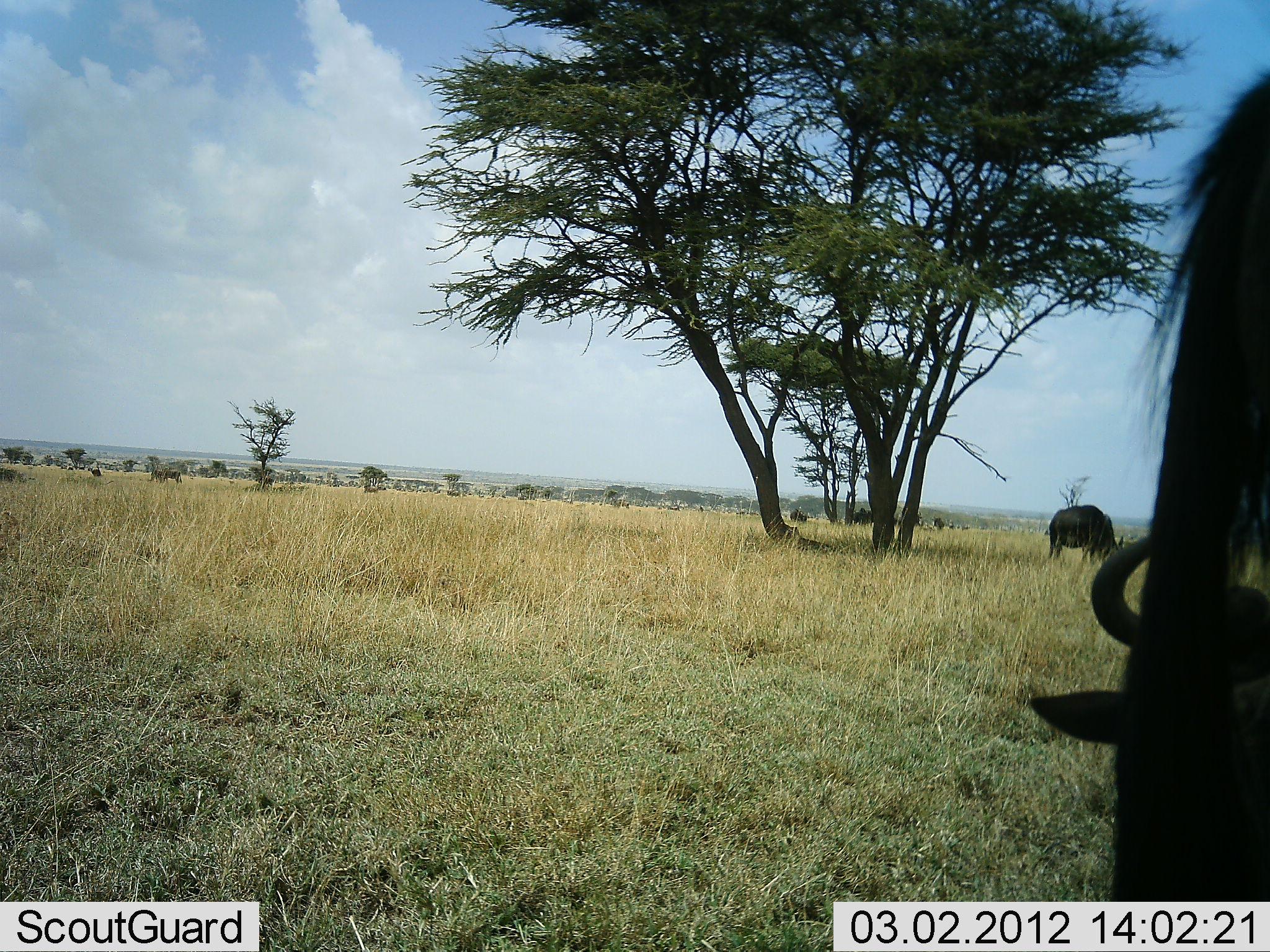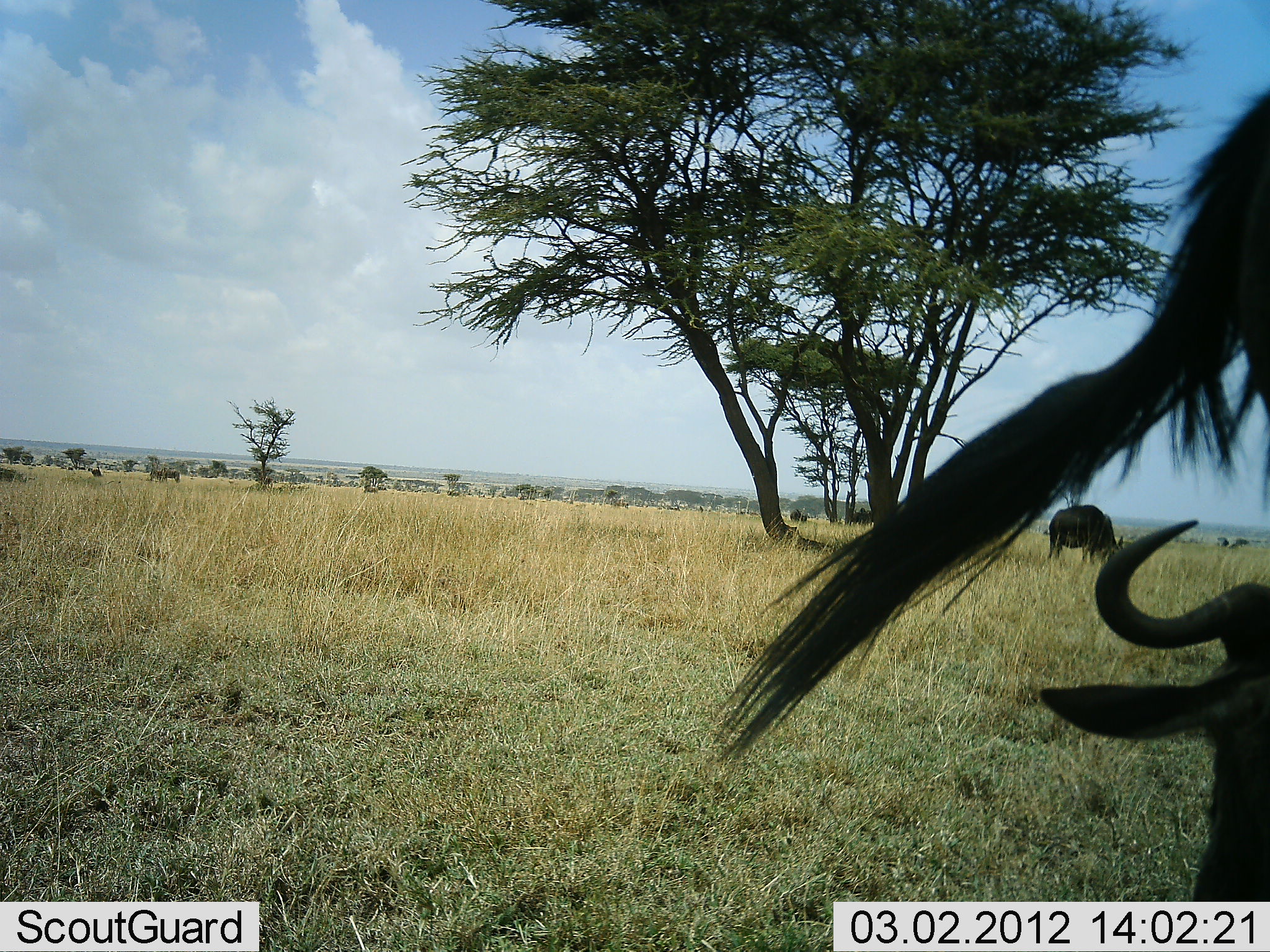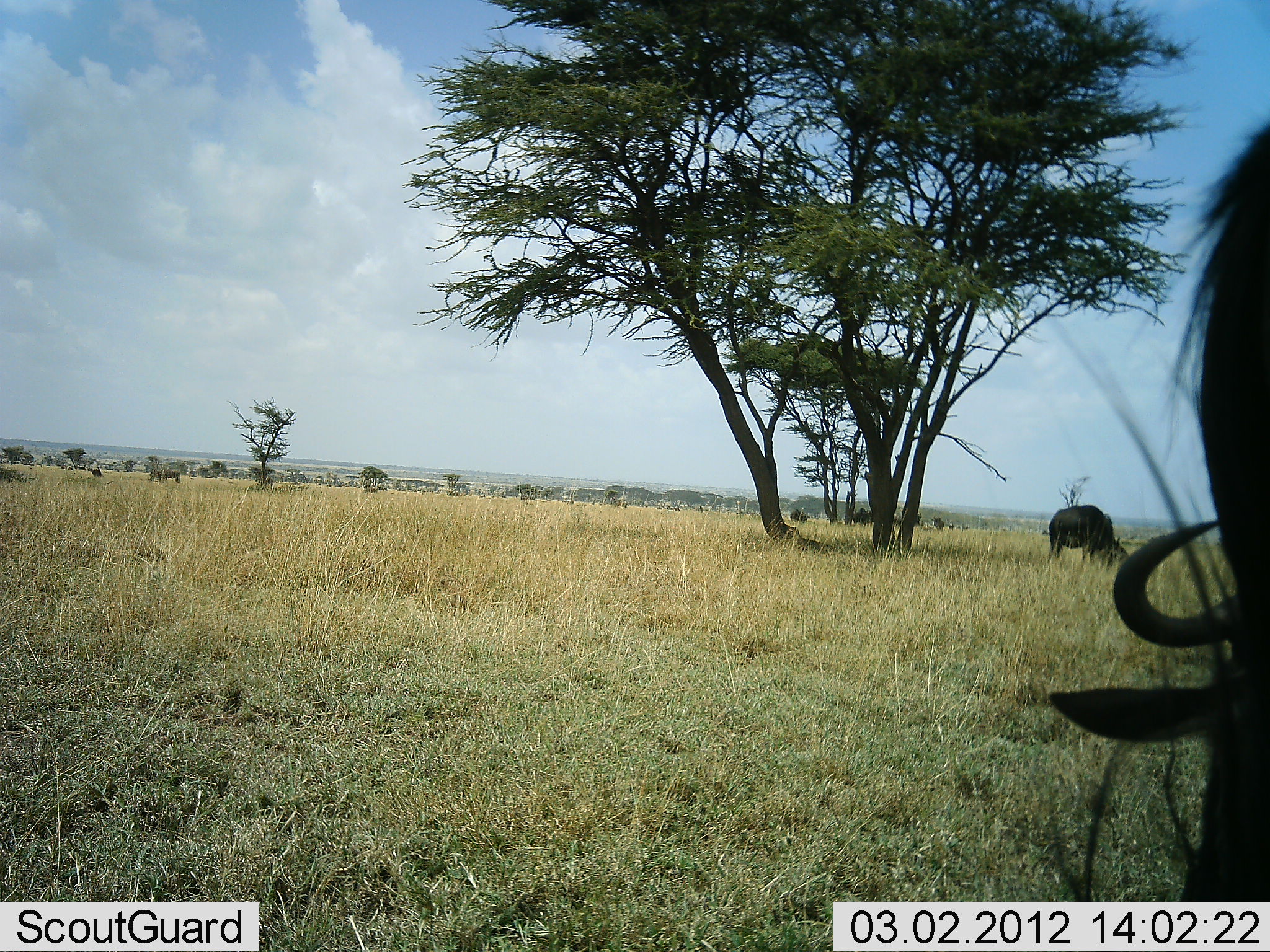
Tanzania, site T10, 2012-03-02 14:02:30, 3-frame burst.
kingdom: Animalia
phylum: Chordata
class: Mammalia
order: Artiodactyla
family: Bovidae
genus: Connochaetes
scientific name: Connochaetes taurinus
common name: blue wildebeest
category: wildebeest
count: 3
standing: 64%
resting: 64%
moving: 9%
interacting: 0%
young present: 0%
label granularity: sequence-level